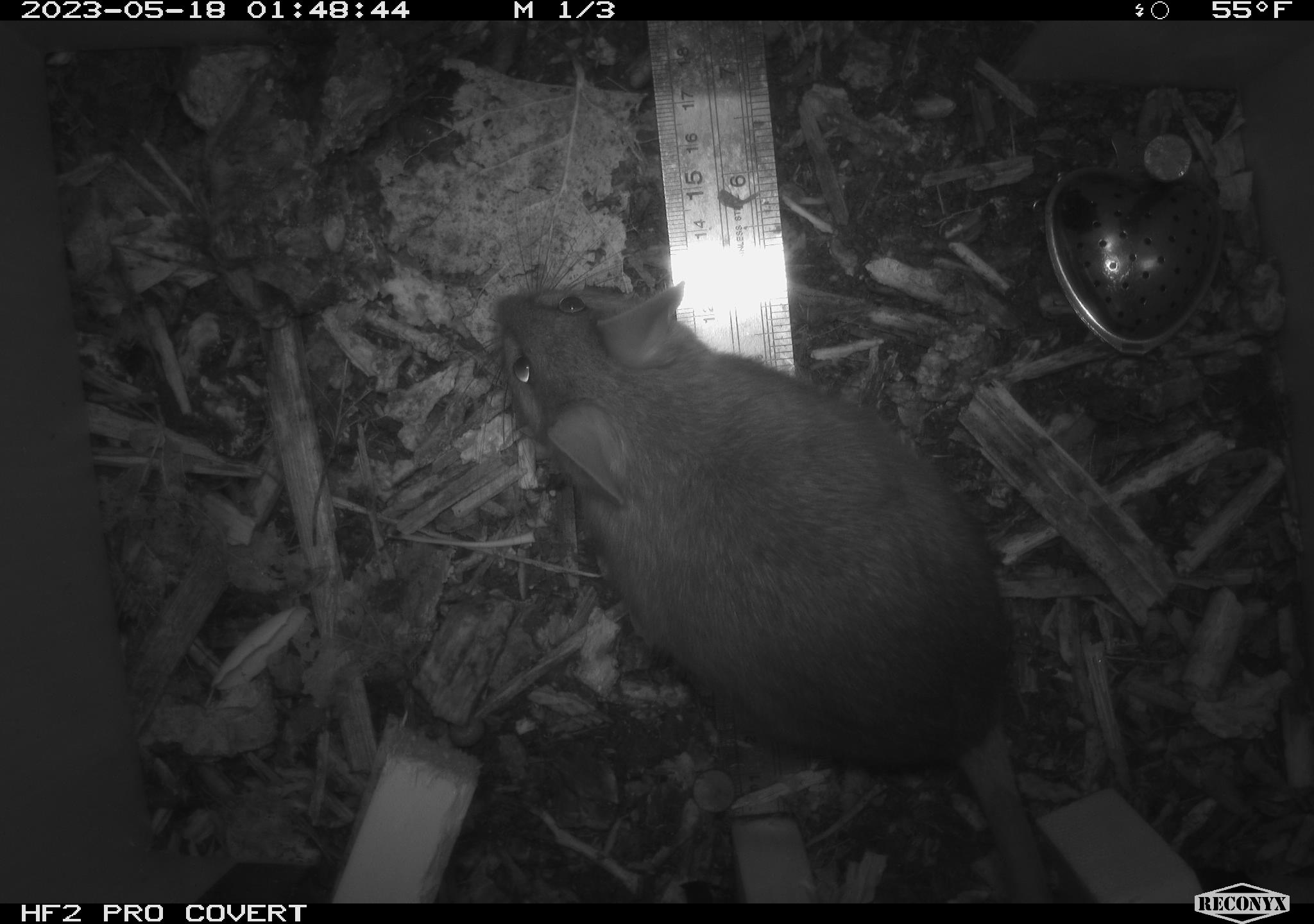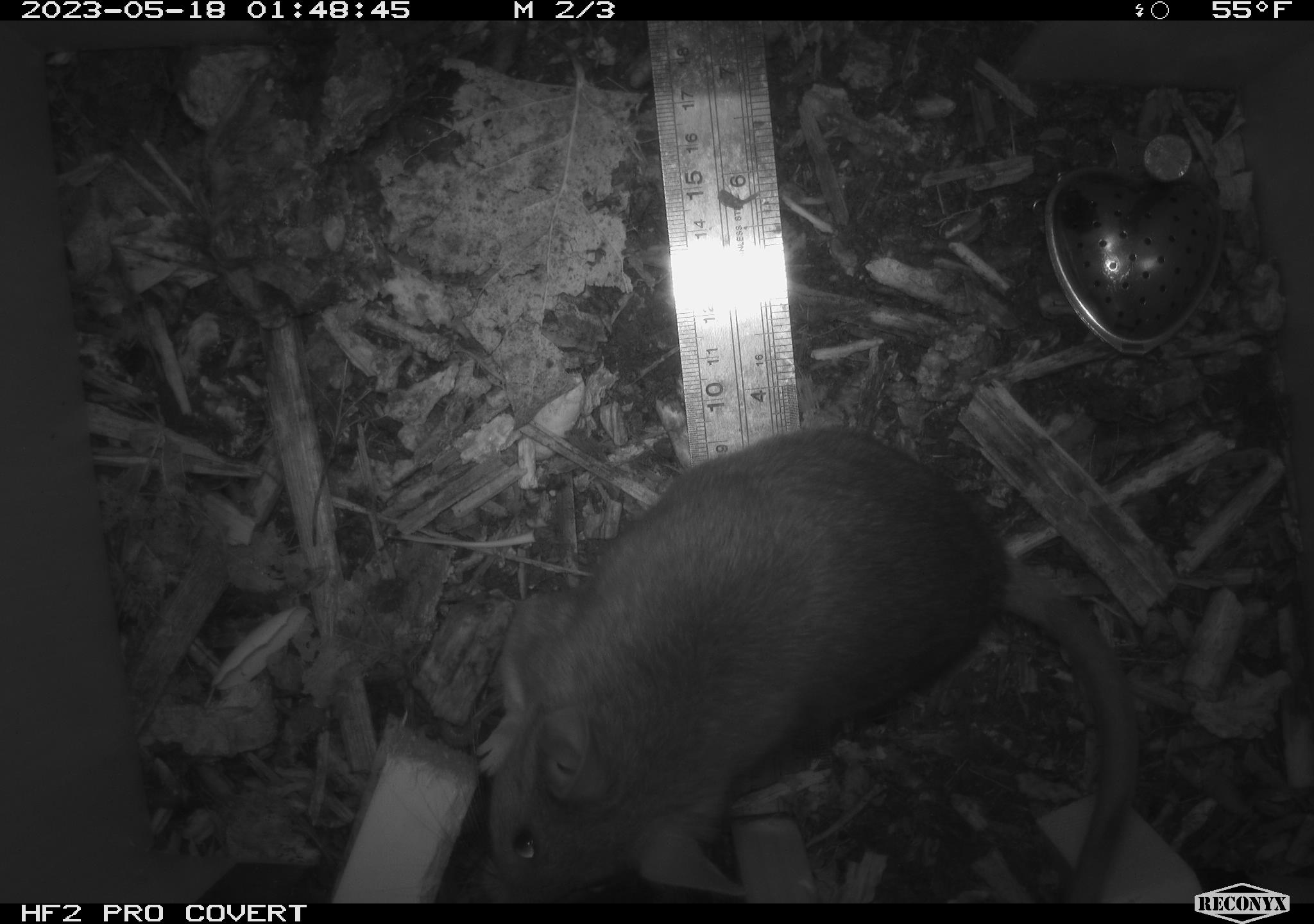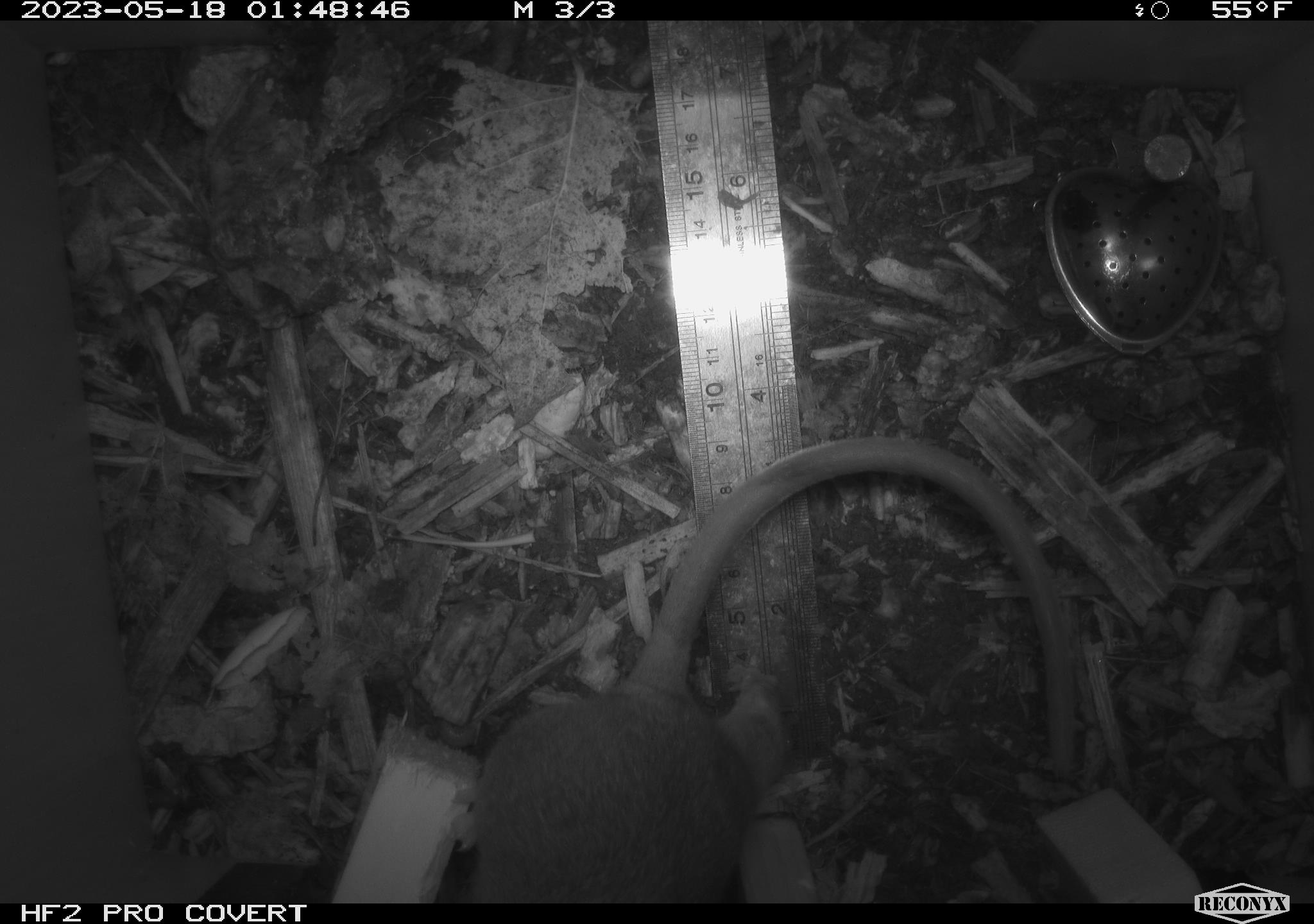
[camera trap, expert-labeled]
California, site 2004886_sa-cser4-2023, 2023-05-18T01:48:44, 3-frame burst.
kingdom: Animalia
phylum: Chordata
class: Mammalia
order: Rodentia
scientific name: Rodentia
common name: woodrat or rat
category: woodrat or rat species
Woodrat or rat species (woodrat or rat) (Rodentia).